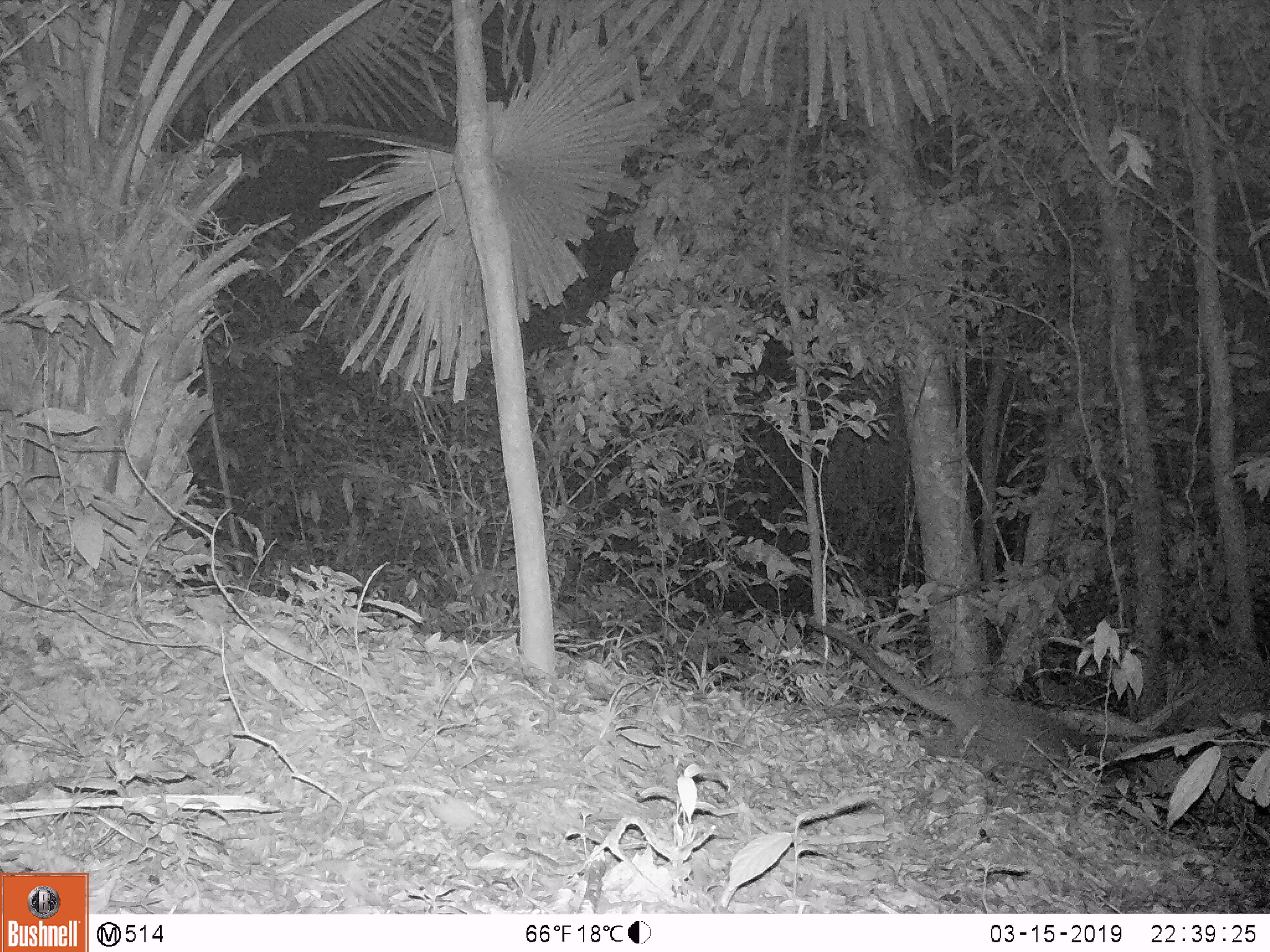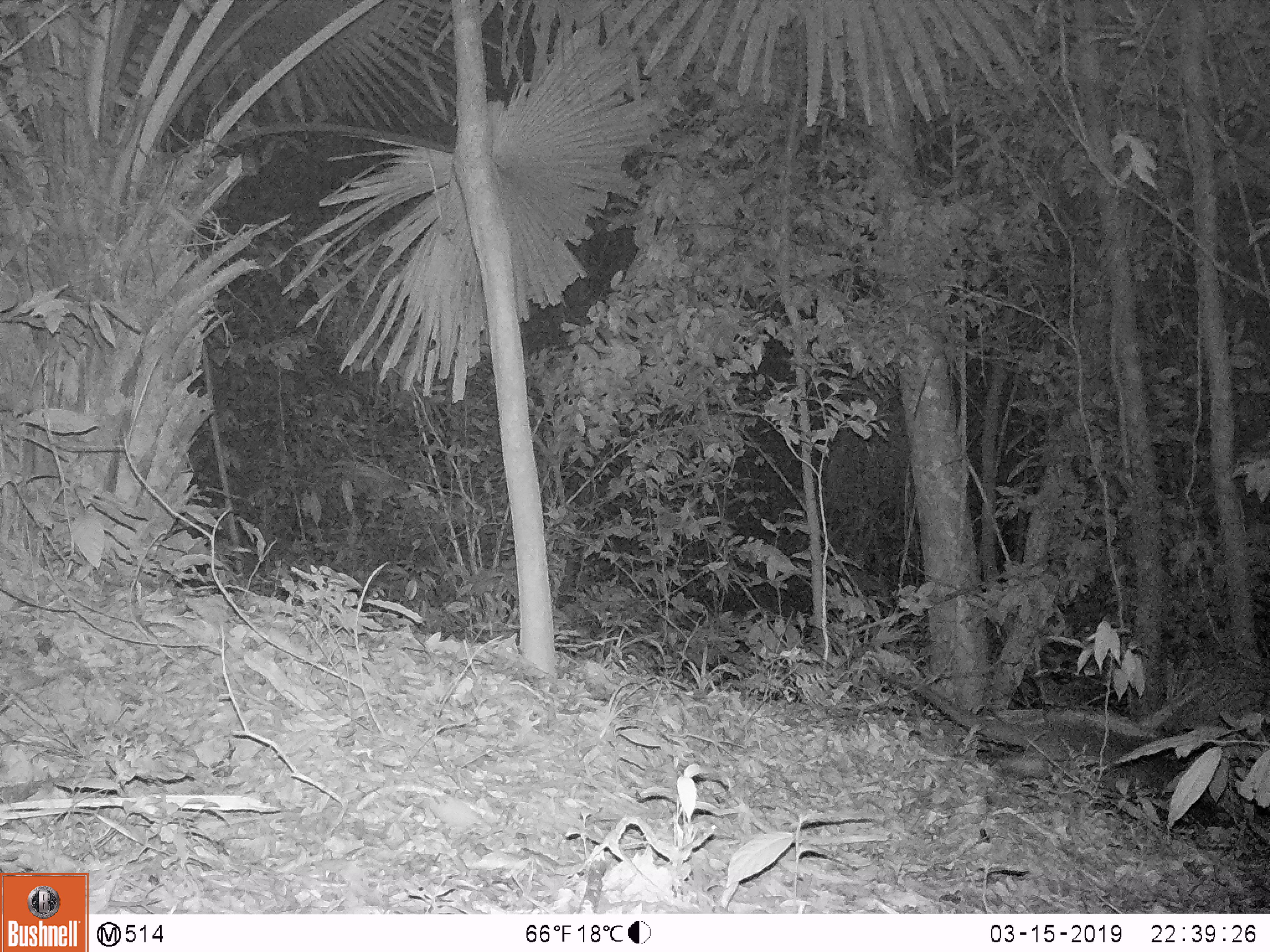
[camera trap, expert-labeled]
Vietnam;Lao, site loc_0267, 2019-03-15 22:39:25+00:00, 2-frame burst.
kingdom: Animalia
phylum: Chordata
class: Mammalia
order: Carnivora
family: Viverridae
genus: Paguma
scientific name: Paguma larvata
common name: masked palm civet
Masked palm civet (Paguma larvata). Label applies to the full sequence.